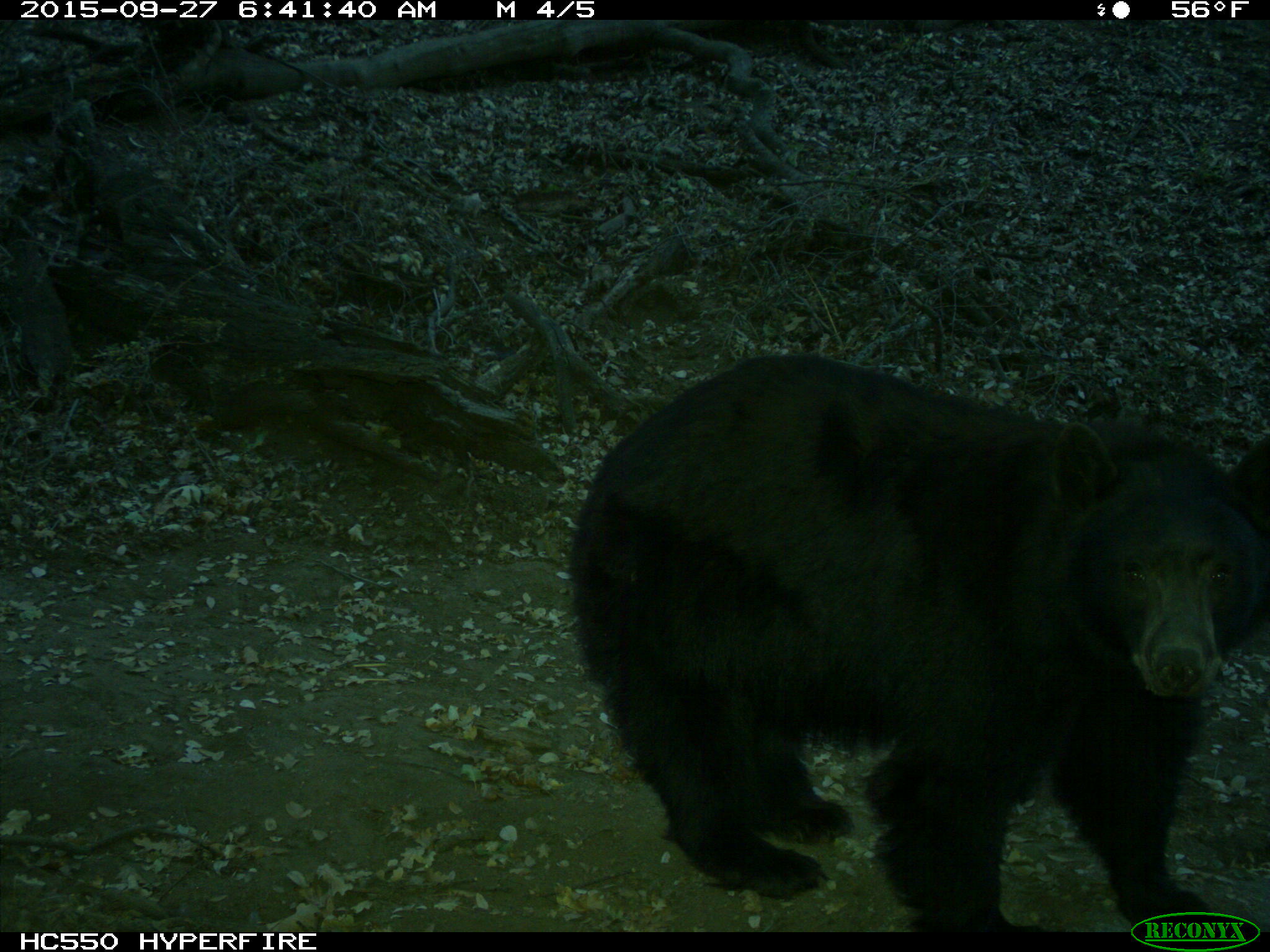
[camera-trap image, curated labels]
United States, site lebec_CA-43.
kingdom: Animalia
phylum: Chordata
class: Mammalia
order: Carnivora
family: Ursidae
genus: Ursus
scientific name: Ursus americanus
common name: american black bear